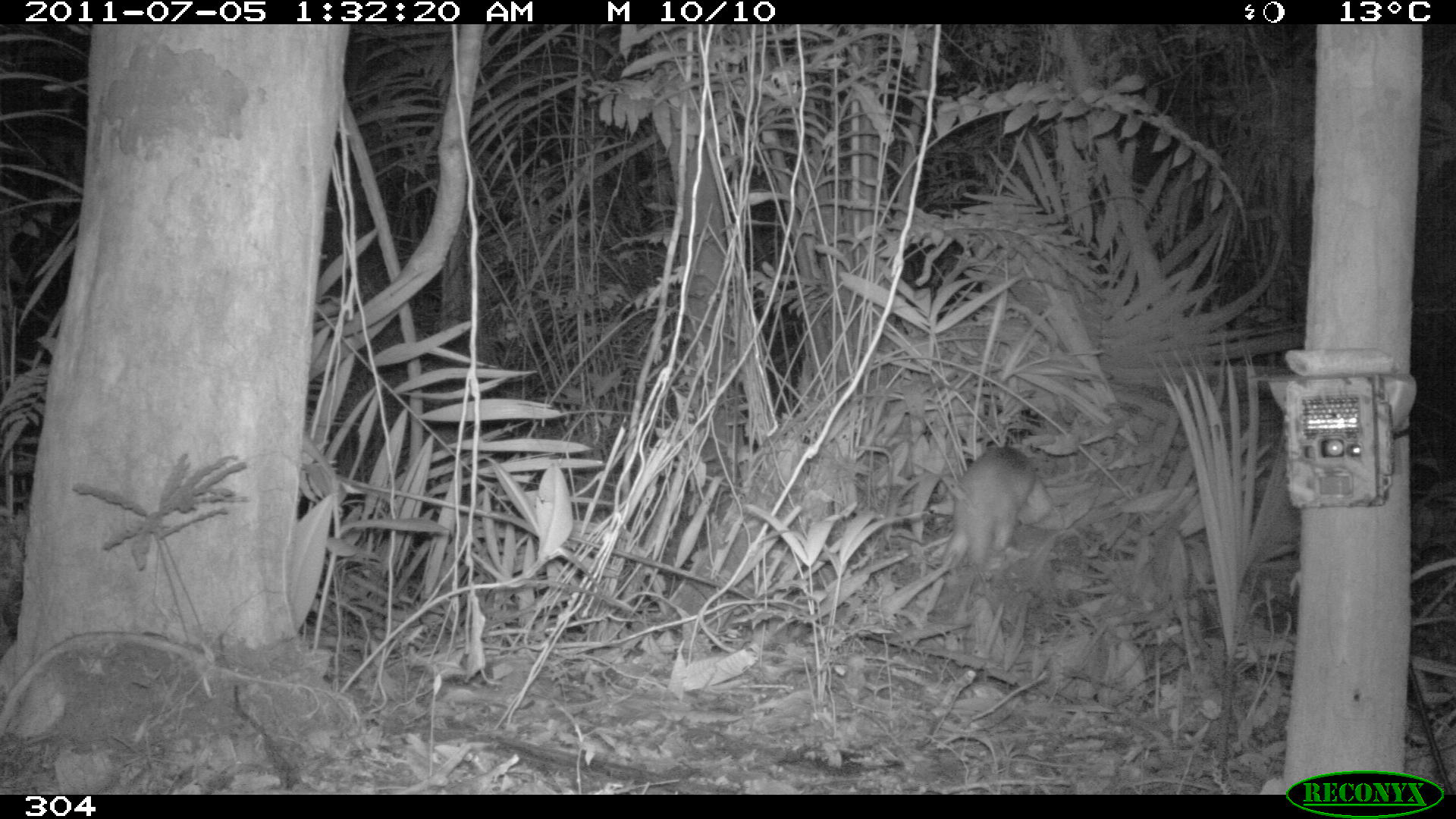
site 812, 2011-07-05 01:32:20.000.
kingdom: Animalia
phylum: Chordata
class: Mammalia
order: Pilosa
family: Myrmecophagidae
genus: Tamandua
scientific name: Tamandua tetradactyla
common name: southern tamandua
Tamandua tetradactyla (southern tamandua).